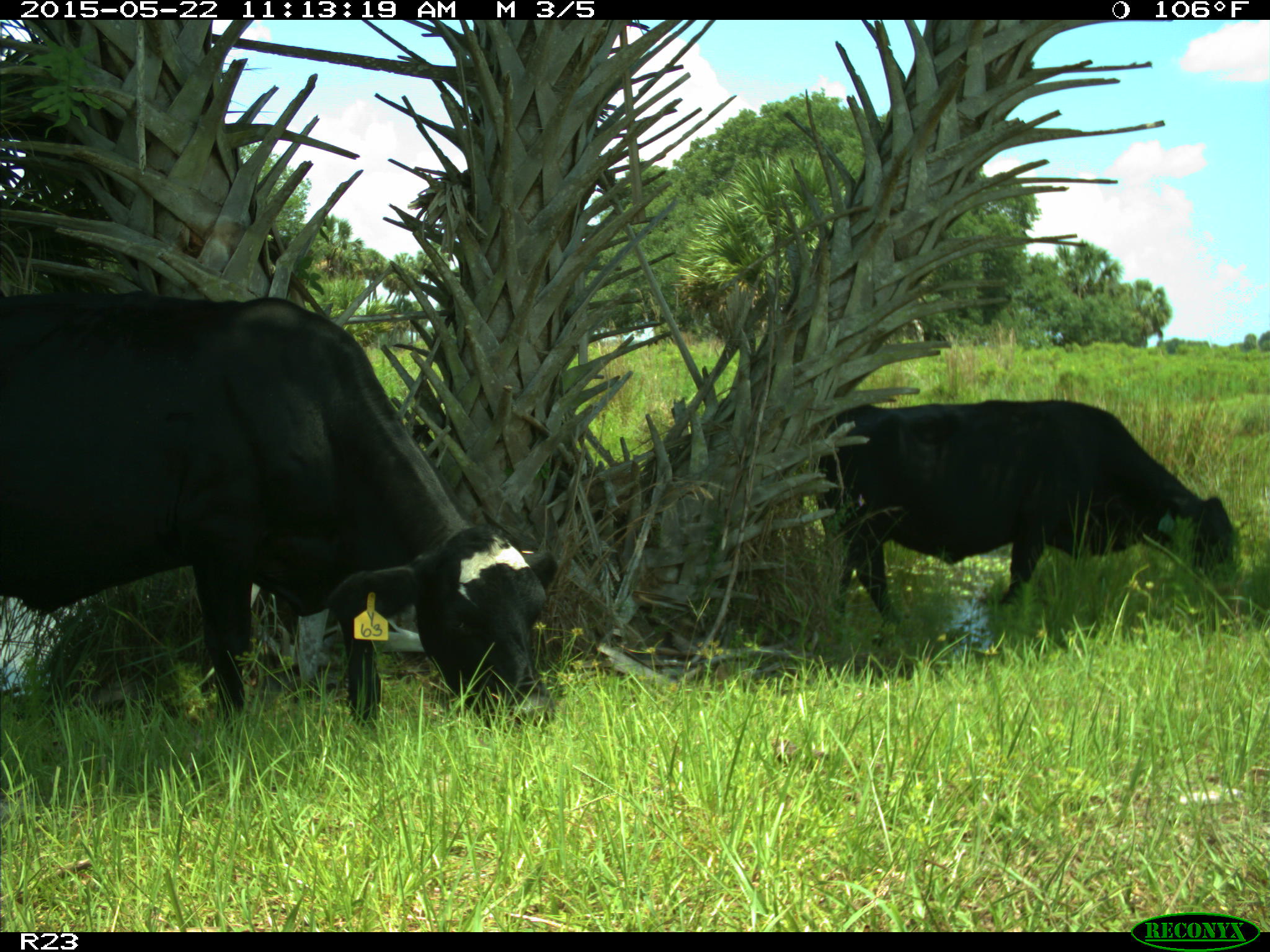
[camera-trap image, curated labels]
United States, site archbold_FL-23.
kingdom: Animalia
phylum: Chordata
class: Mammalia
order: Artiodactyla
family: Bovidae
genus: Bos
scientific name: Bos taurus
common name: domestic cow